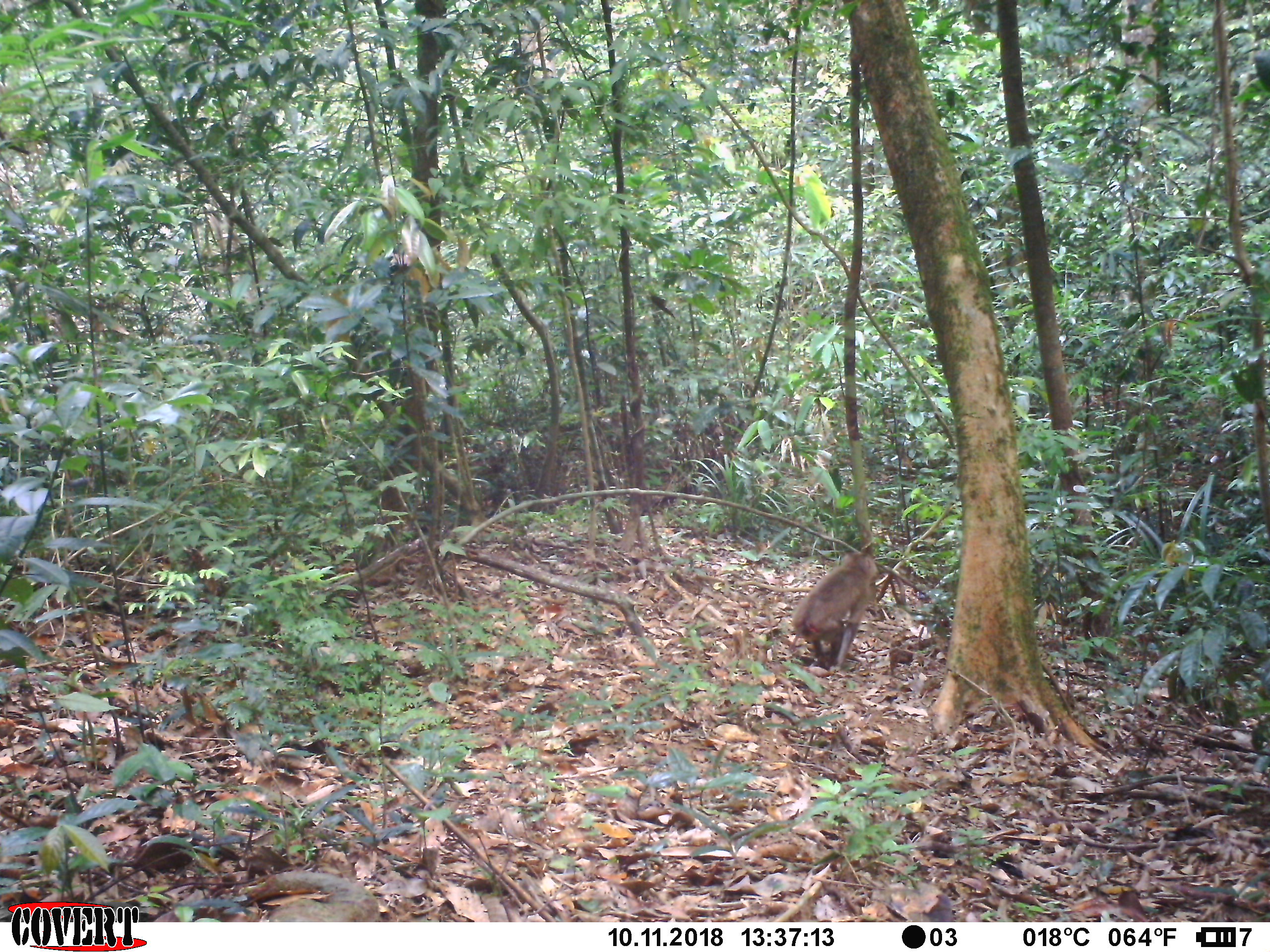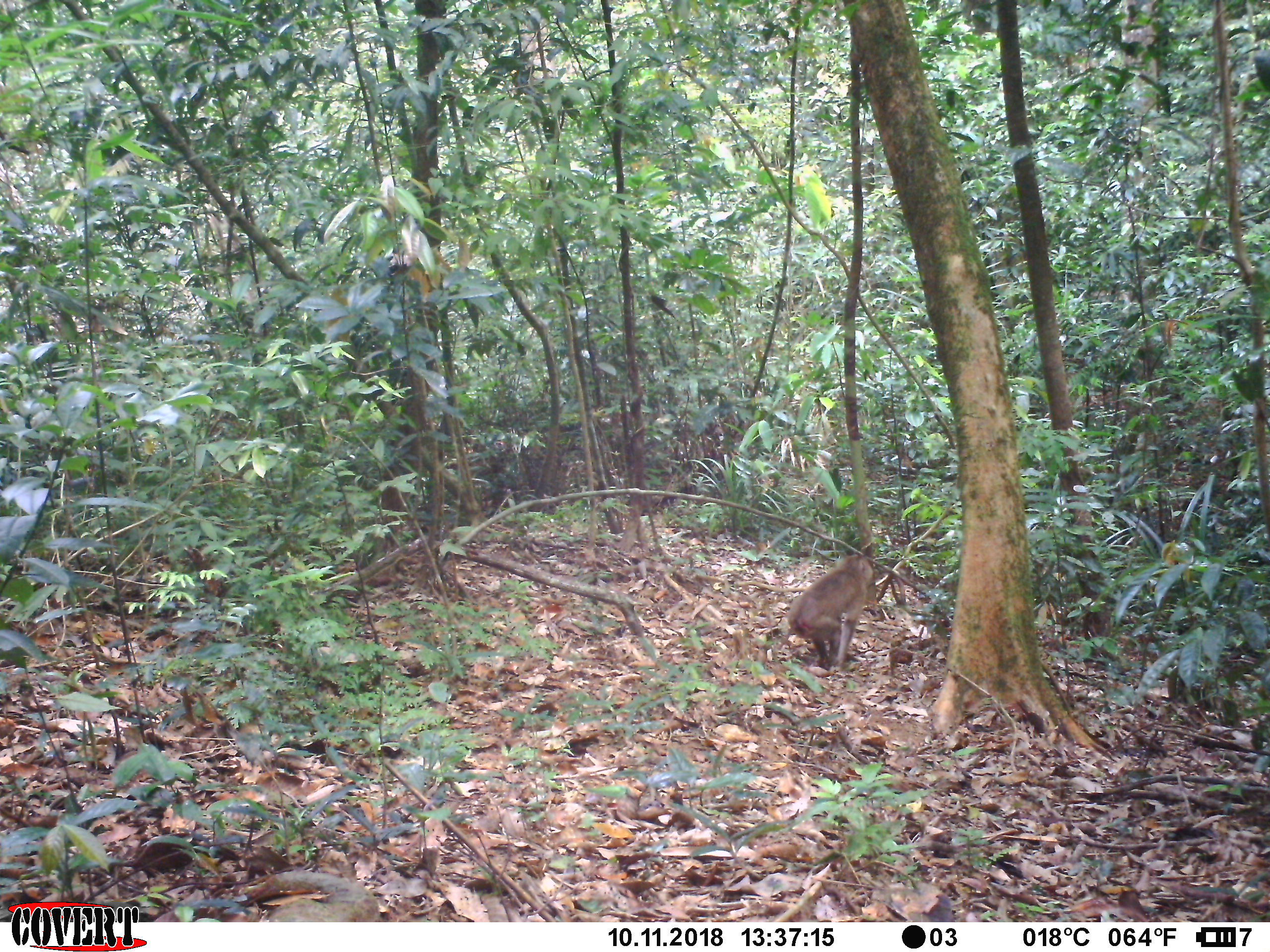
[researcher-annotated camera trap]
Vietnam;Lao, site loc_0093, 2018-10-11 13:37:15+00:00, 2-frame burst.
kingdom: Animalia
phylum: Chordata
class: Mammalia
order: Primates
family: Cercopithecidae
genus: Macaca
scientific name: Macaca nemestrina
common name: pig-tailed macaque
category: pig tailed macaque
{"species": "pig tailed macaque (pig-tailed macaque) (Macaca nemestrina)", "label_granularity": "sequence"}